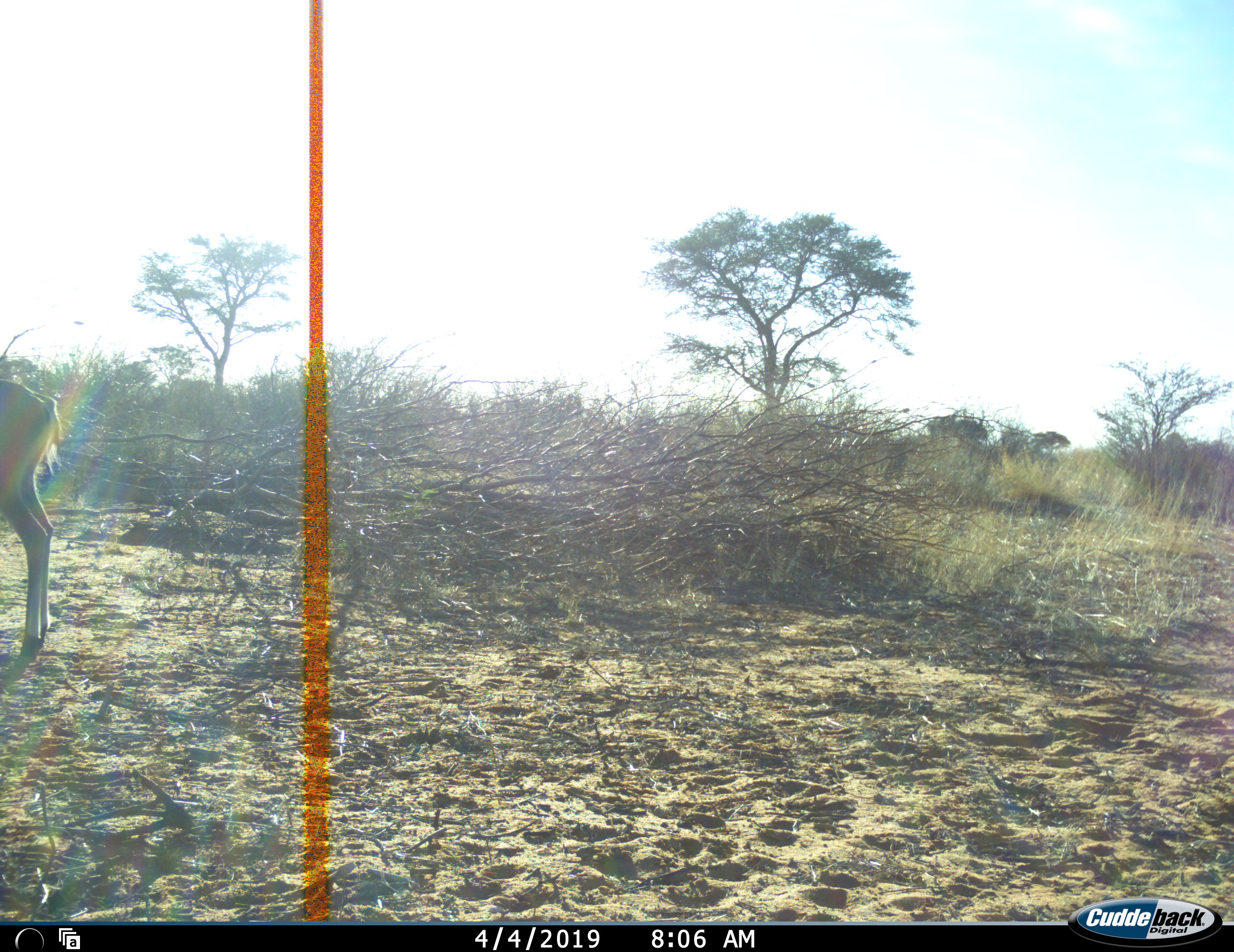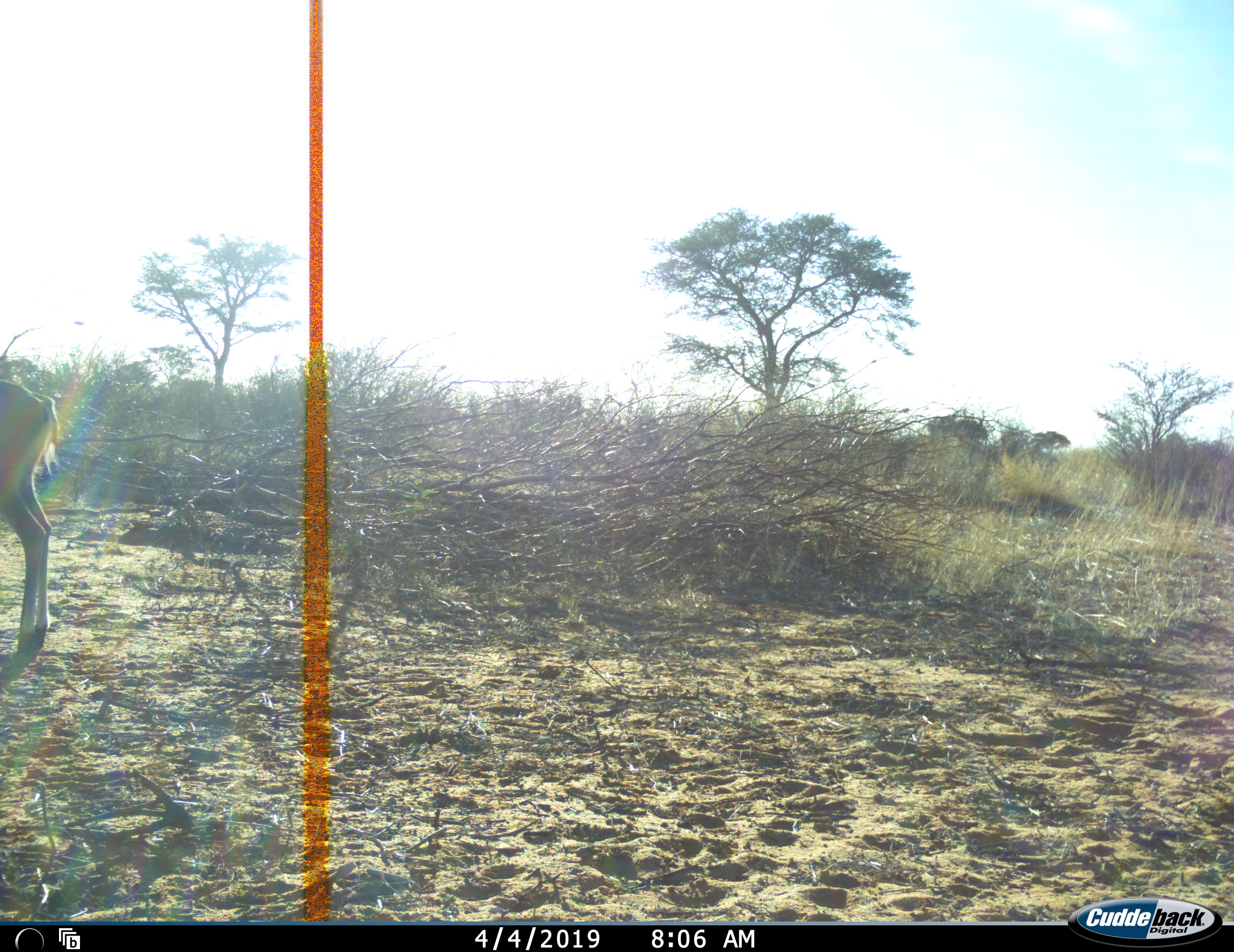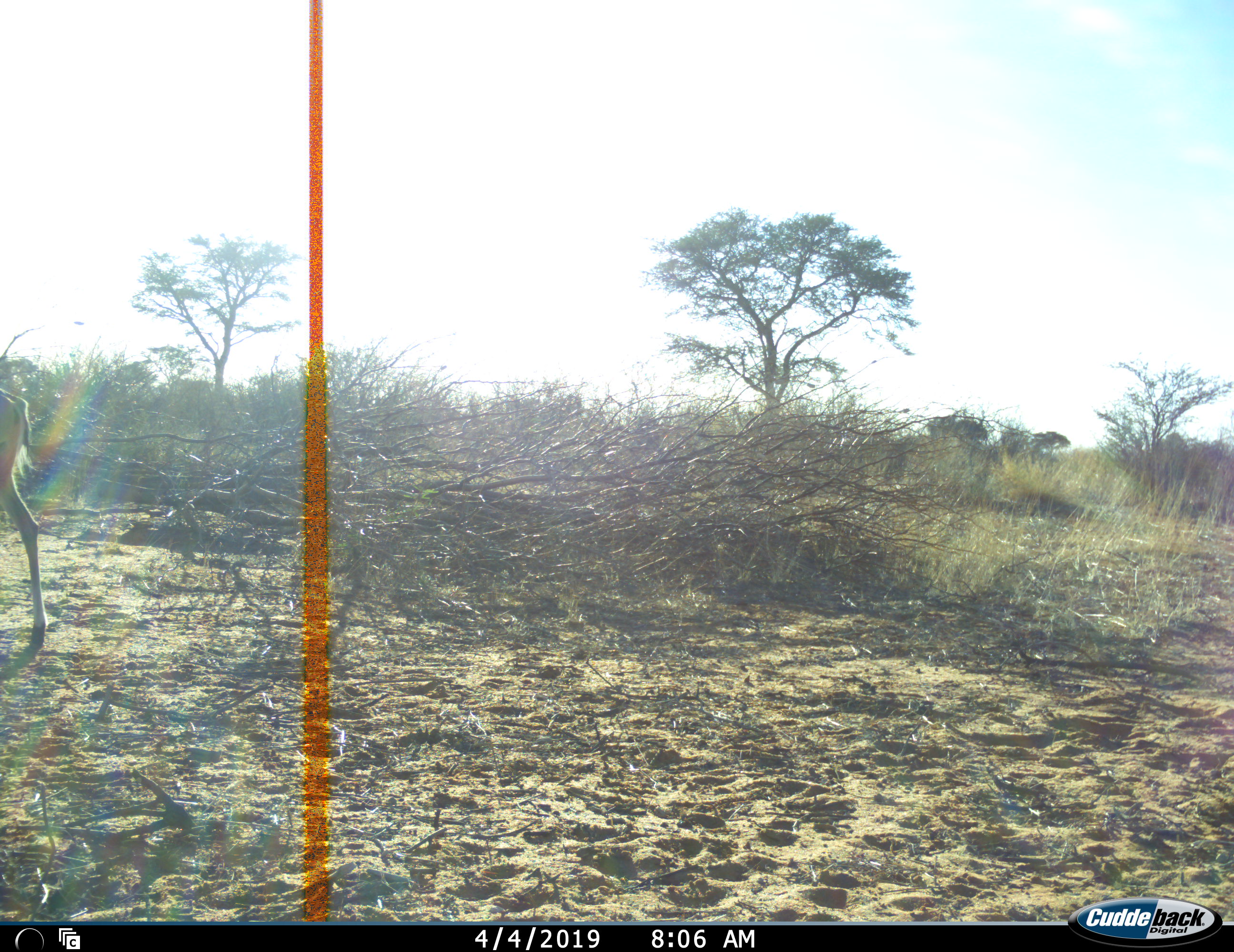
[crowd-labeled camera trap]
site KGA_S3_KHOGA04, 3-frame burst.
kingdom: Animalia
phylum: Chordata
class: Mammalia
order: Artiodactyla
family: Bovidae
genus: Antidorcas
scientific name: Antidorcas marsupialis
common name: springbok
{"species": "springbok (Antidorcas marsupialis)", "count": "1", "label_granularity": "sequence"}